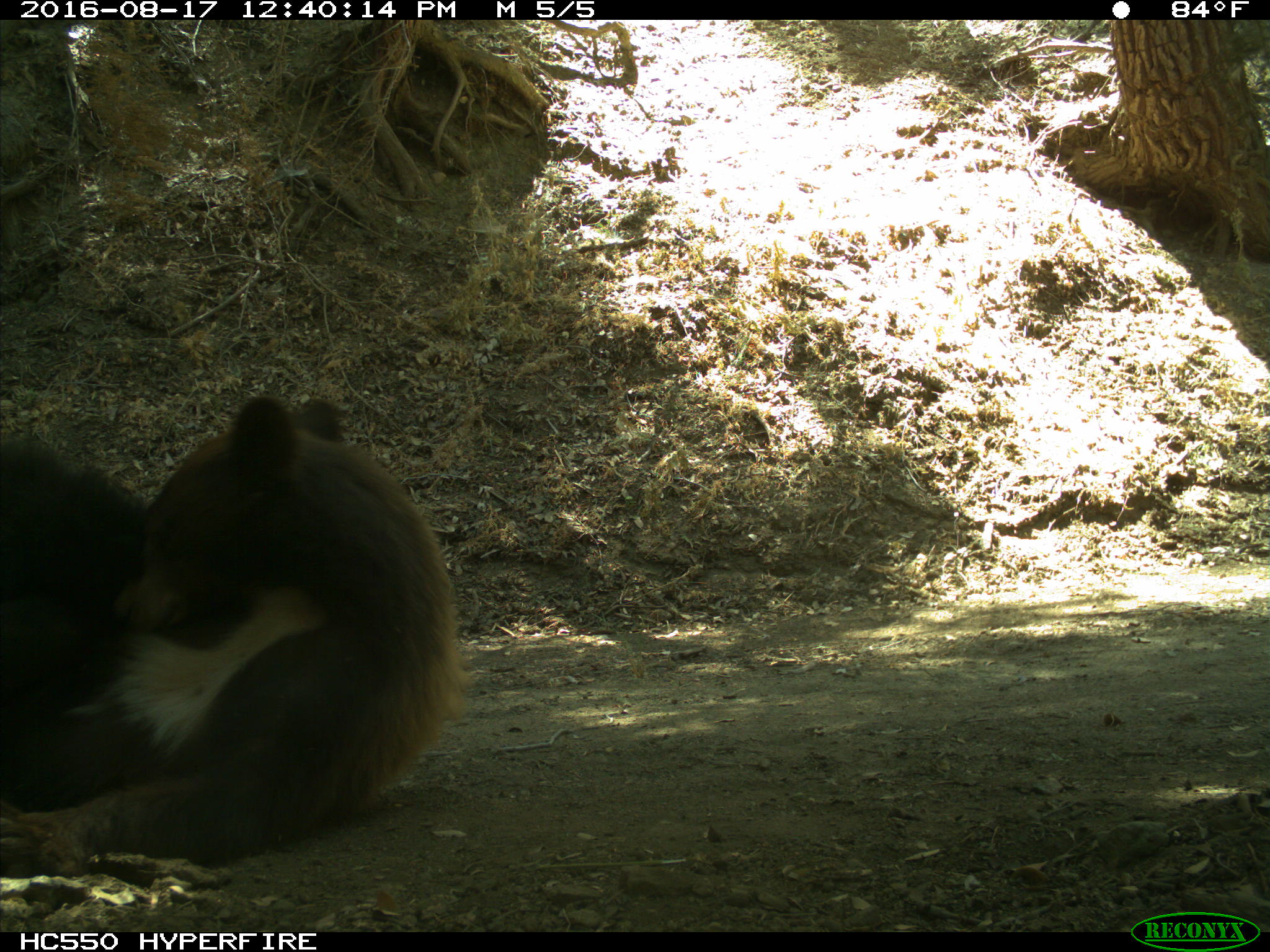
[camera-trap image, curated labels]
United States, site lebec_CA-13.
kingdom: Animalia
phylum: Chordata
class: Mammalia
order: Carnivora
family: Ursidae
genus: Ursus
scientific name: Ursus americanus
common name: american black bear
Ursus americanus (american black bear).